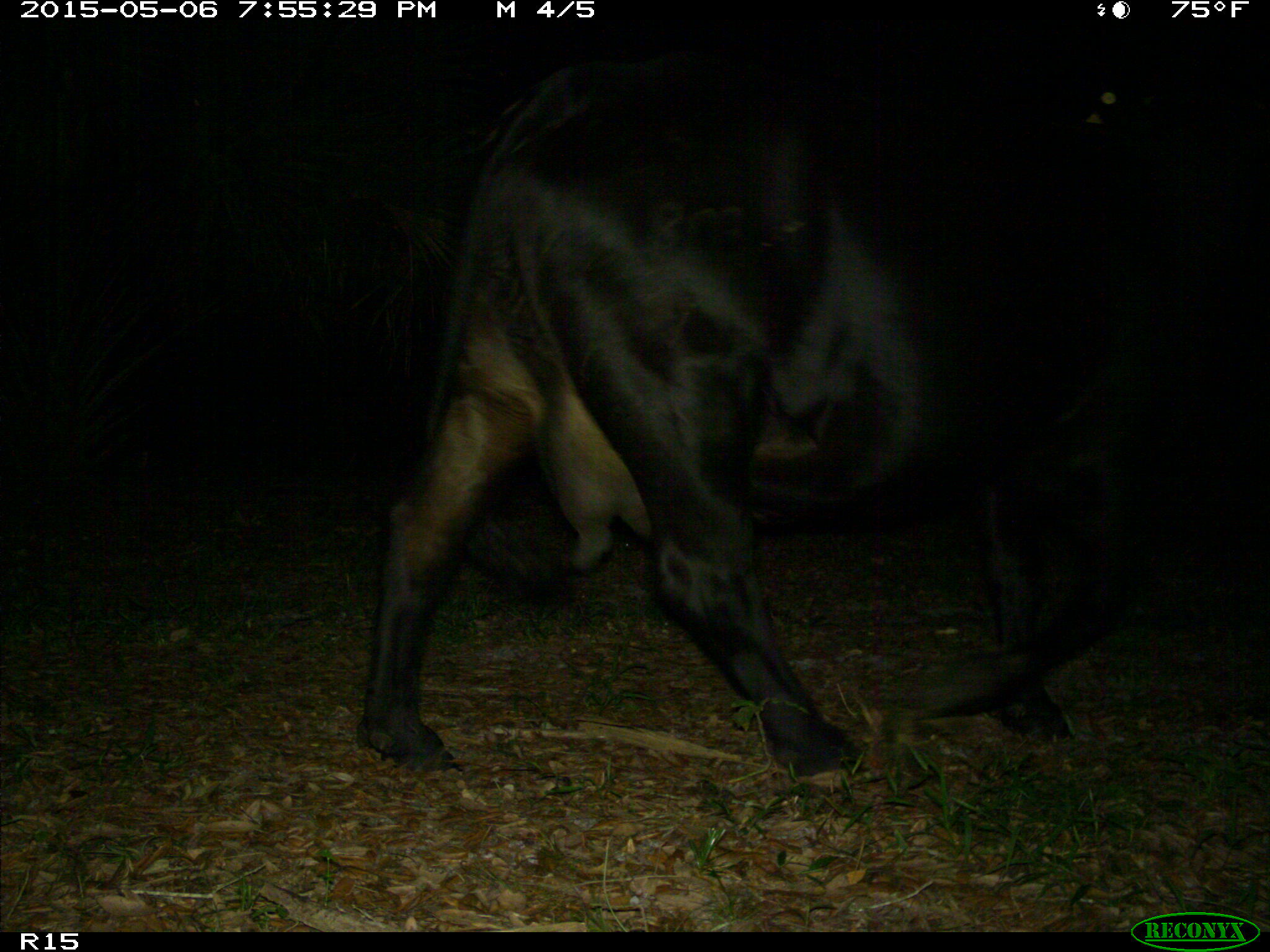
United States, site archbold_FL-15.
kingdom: Animalia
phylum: Chordata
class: Mammalia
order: Artiodactyla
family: Bovidae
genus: Bos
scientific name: Bos taurus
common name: domestic cow